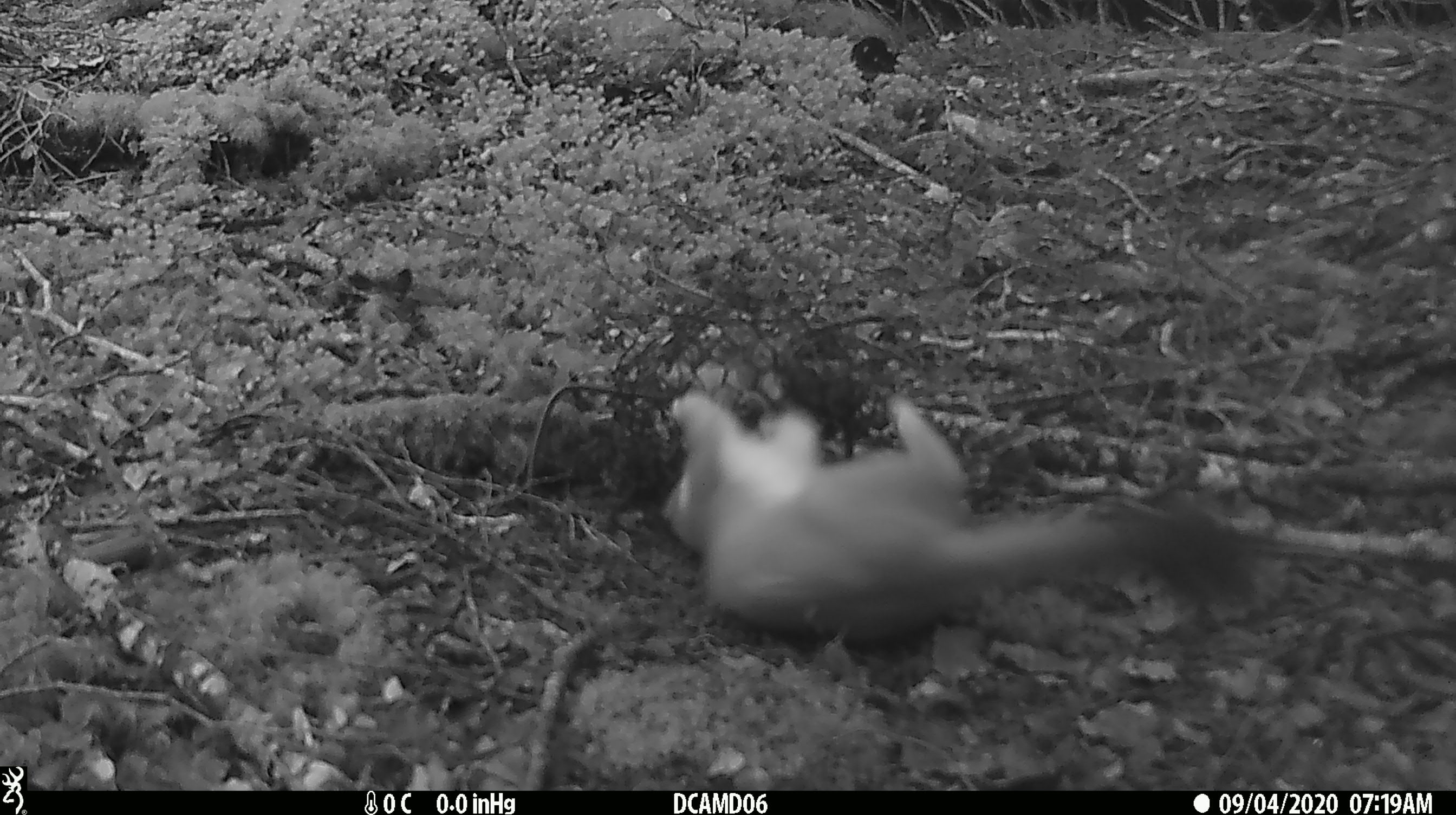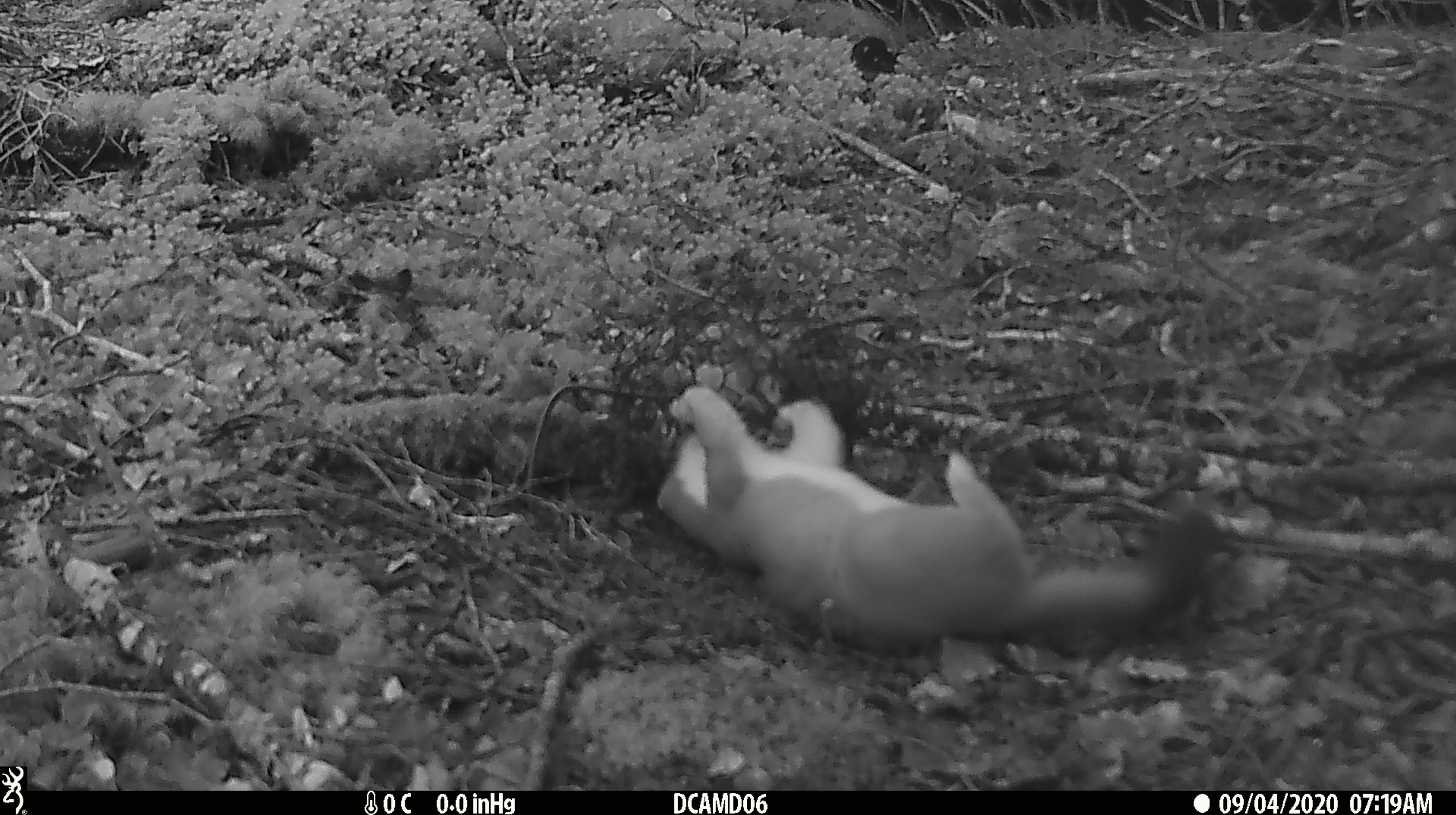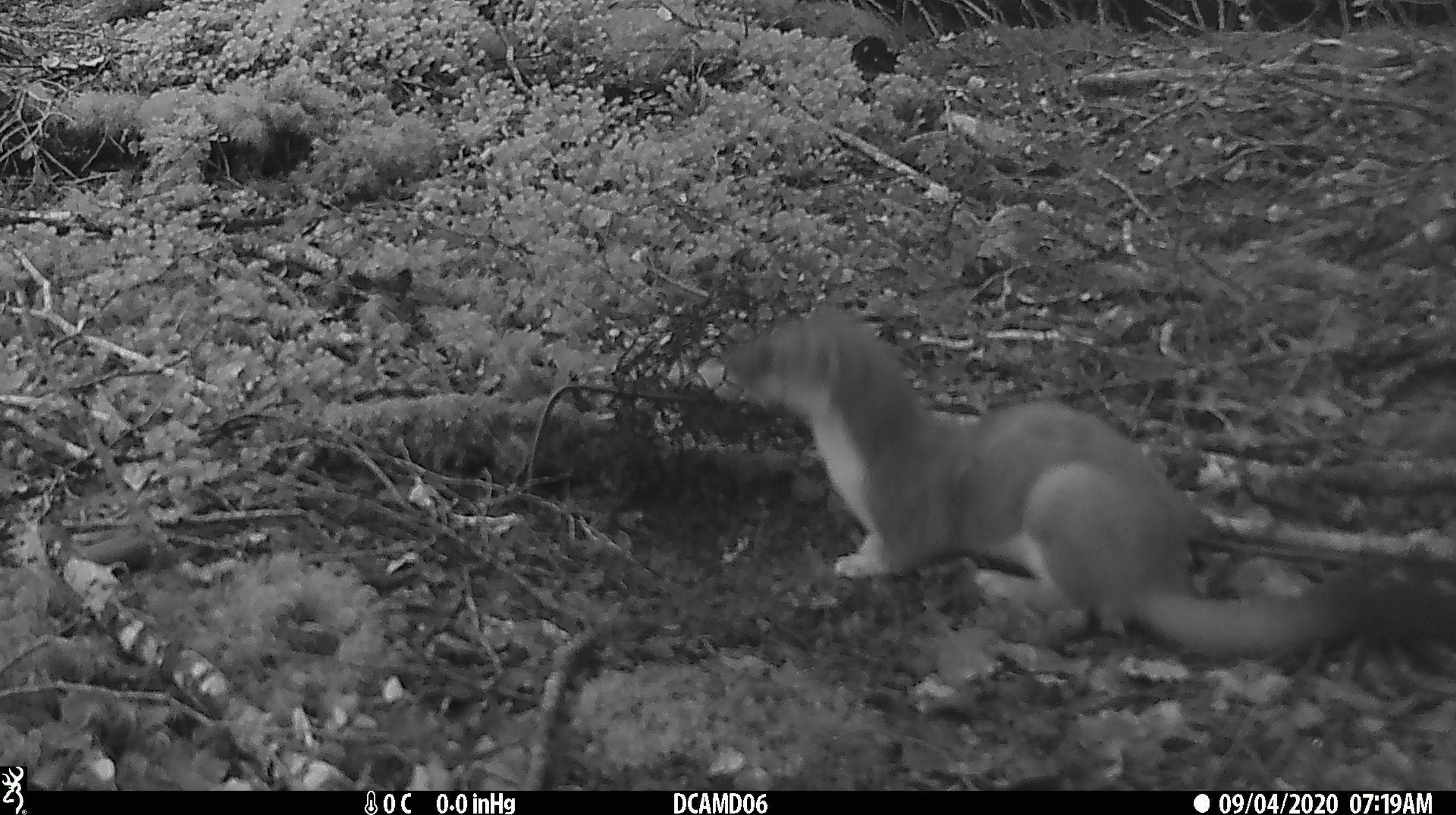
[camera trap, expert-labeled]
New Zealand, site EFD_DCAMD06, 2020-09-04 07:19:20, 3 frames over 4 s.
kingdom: Animalia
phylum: Chordata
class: Mammalia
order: Carnivora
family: Mustelidae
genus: Mustela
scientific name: Mustela erminea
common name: stoat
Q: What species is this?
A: Stoat (Mustela erminea).